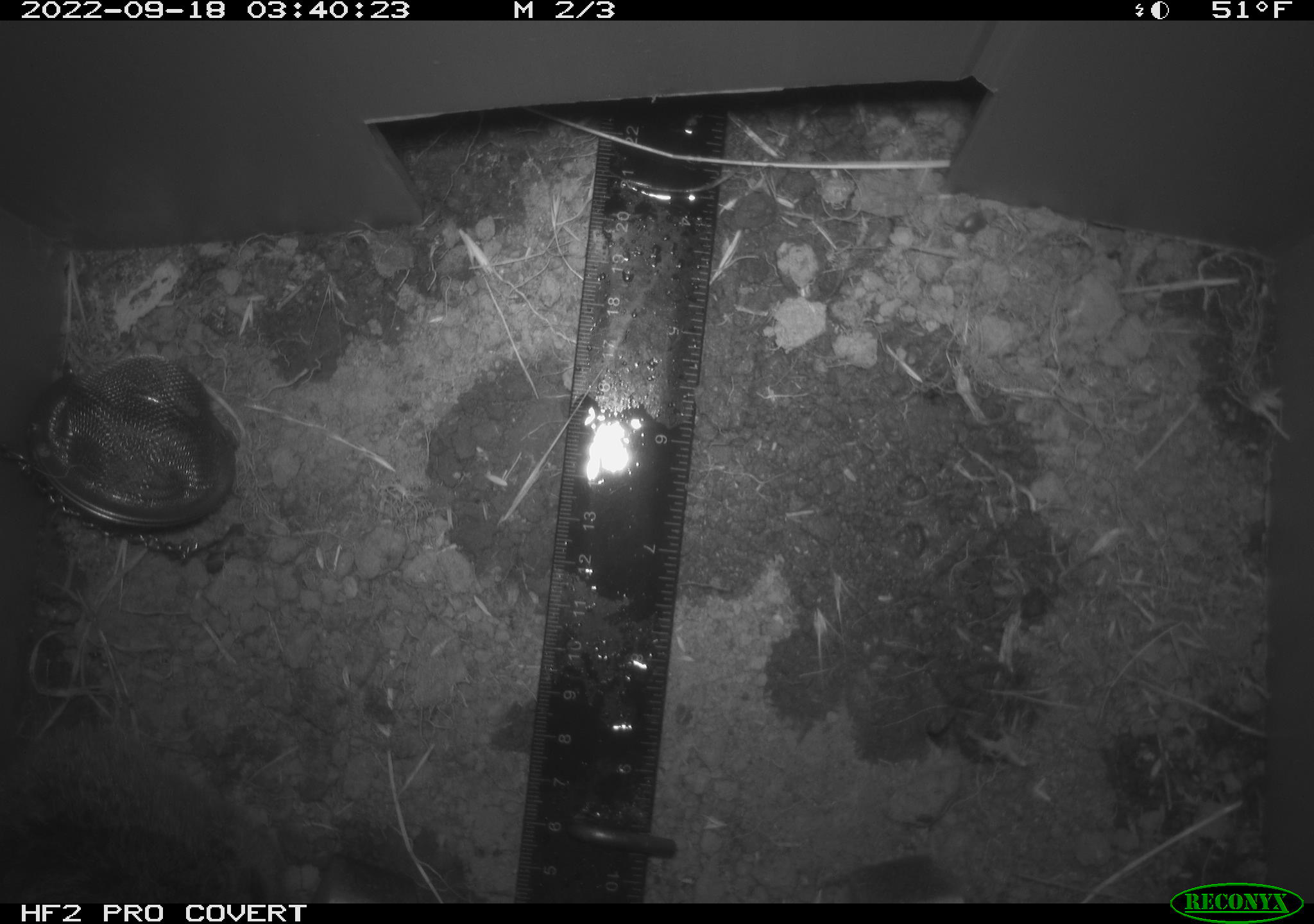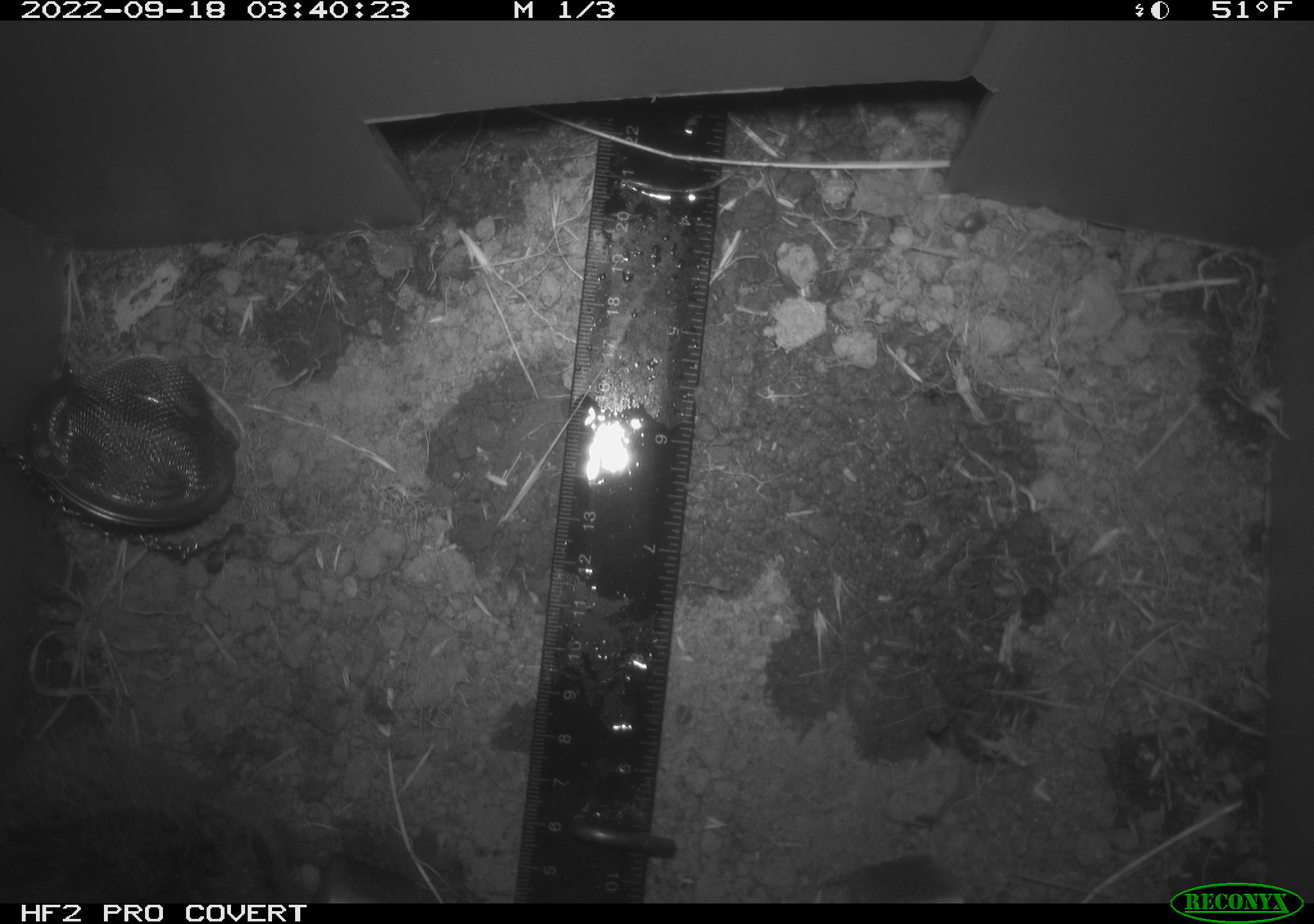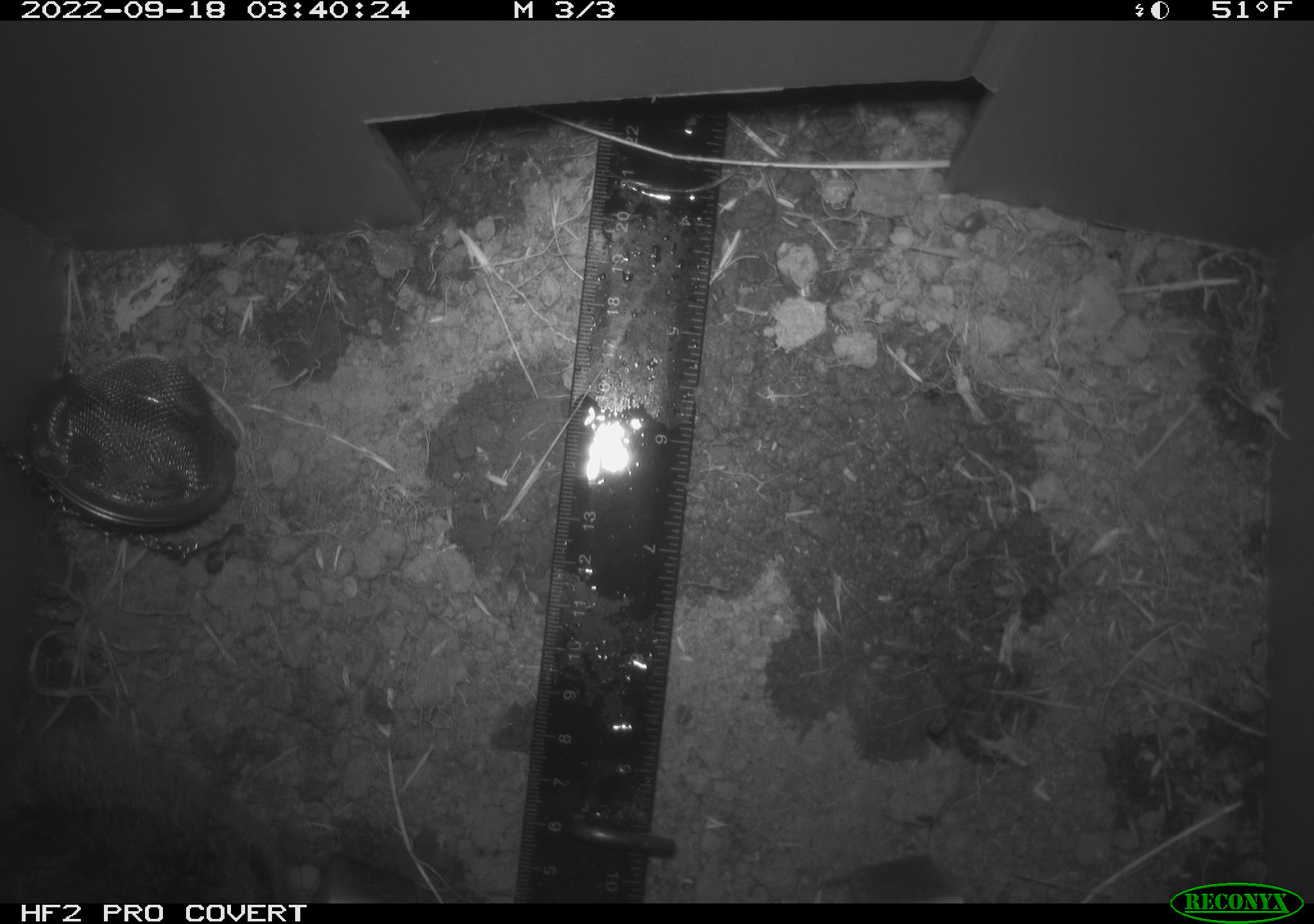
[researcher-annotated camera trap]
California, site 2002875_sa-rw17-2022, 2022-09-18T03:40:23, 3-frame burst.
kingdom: Animalia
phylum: Chordata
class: Mammalia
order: Rodentia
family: Cricetidae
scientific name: Arvicolinae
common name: voles, lemmings, and muskrats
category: arvicolinae subfamily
Arvicolinae subfamily (voles, lemmings, and muskrats) (Arvicolinae).